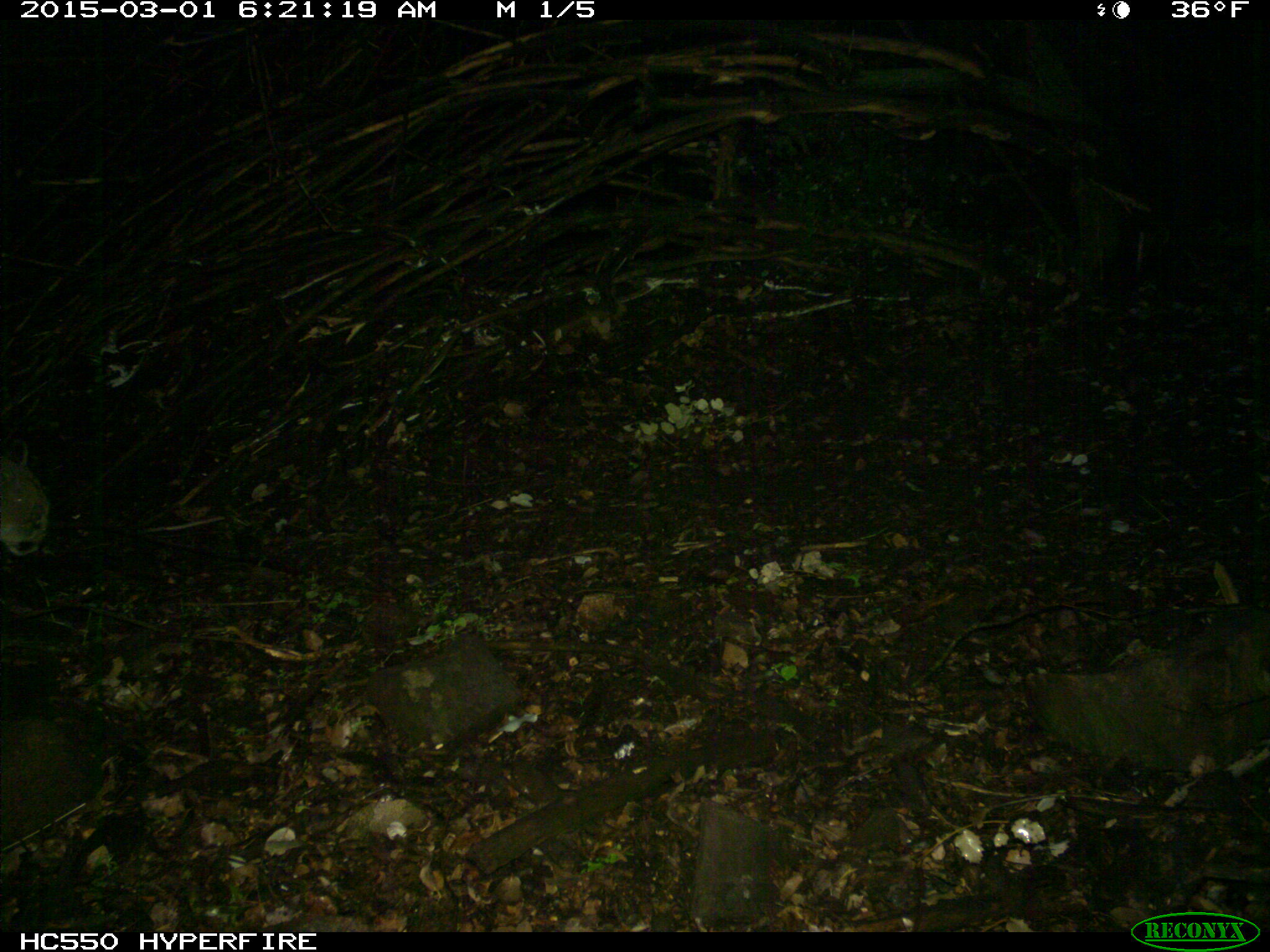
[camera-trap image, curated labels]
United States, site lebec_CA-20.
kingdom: Animalia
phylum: Chordata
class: Mammalia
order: Carnivora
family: Felidae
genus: Puma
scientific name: Puma concolor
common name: mountain lion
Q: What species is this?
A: Puma concolor (mountain lion).